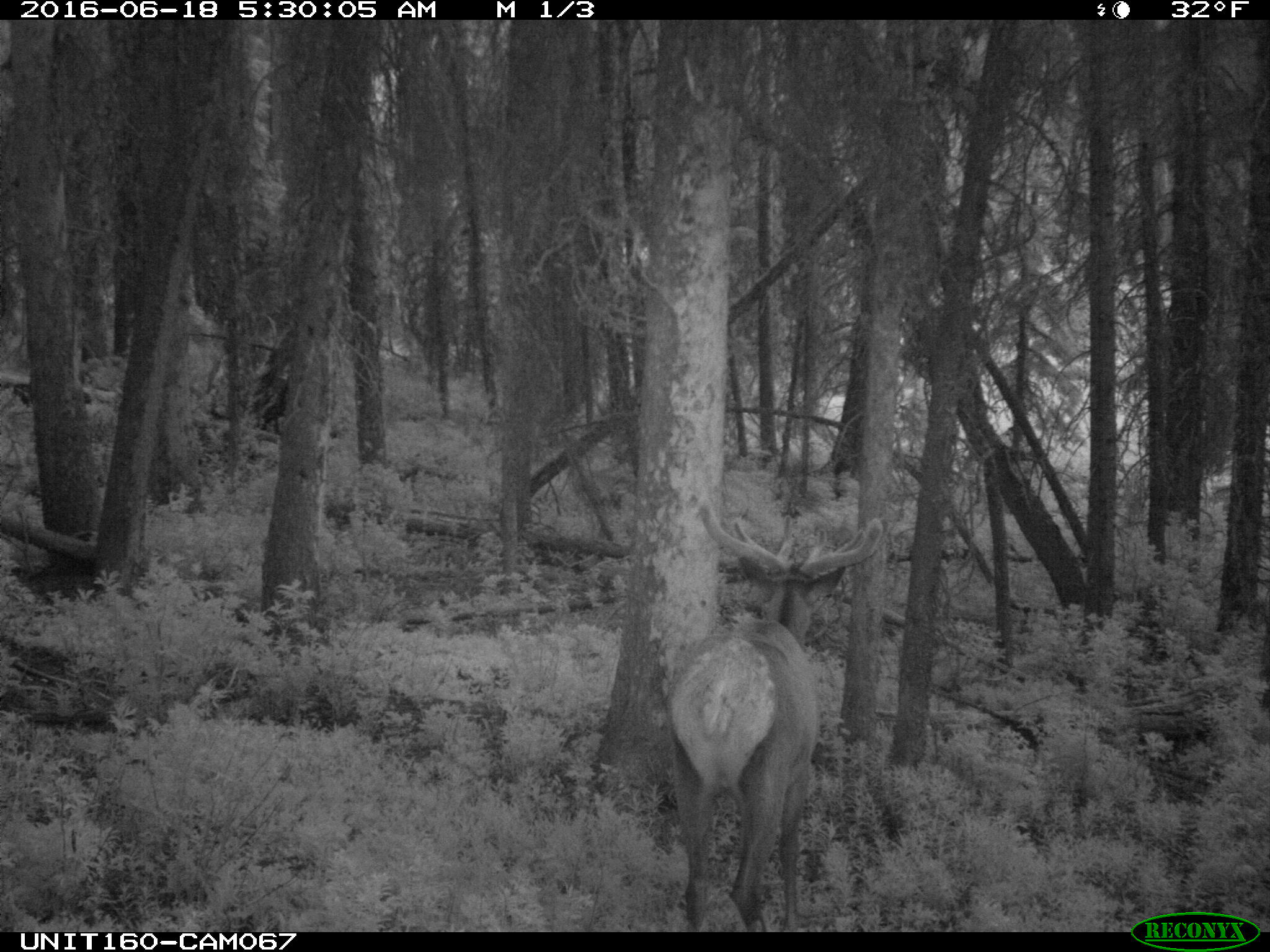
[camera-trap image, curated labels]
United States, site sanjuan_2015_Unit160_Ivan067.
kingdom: Animalia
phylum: Chordata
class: Mammalia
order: Artiodactyla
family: Cervidae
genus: Cervus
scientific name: Cervus elaphus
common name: red deer